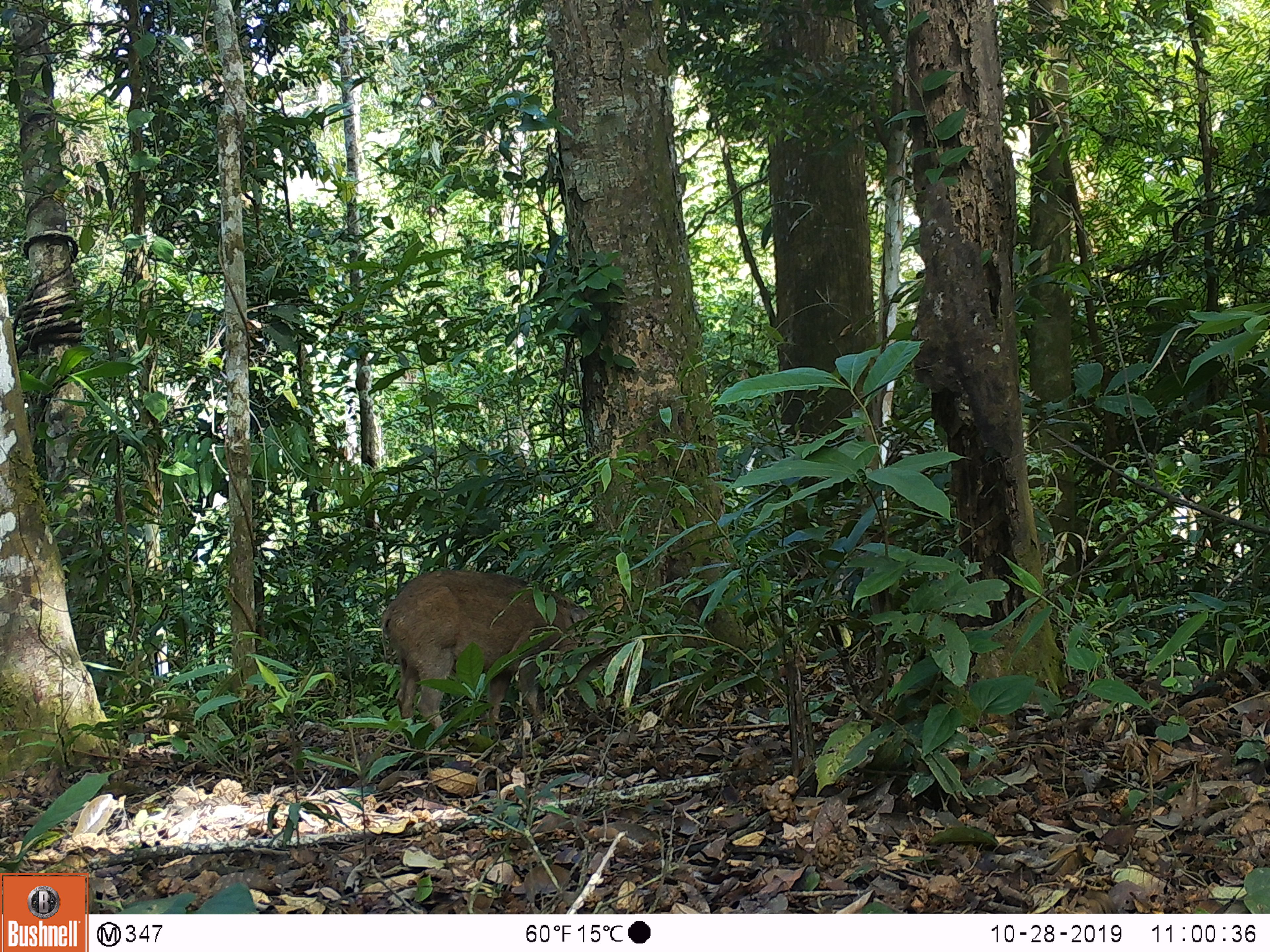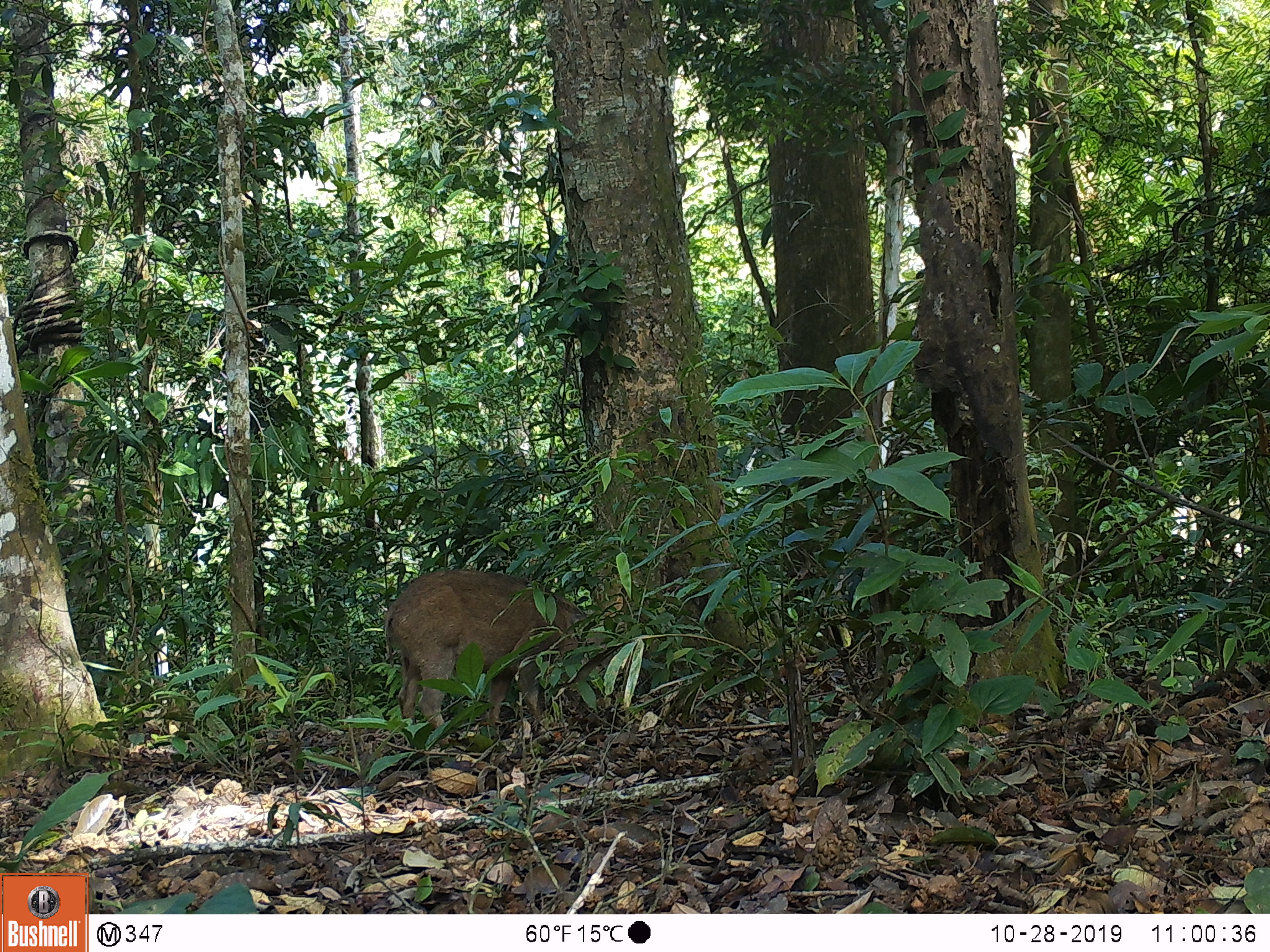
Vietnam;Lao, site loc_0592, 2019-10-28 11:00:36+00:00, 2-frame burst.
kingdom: Animalia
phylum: Chordata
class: Mammalia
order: Artiodactyla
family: Suidae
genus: Sus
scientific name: Sus scrofa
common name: eurasian wild pig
Eurasian wild pig (Sus scrofa). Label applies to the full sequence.